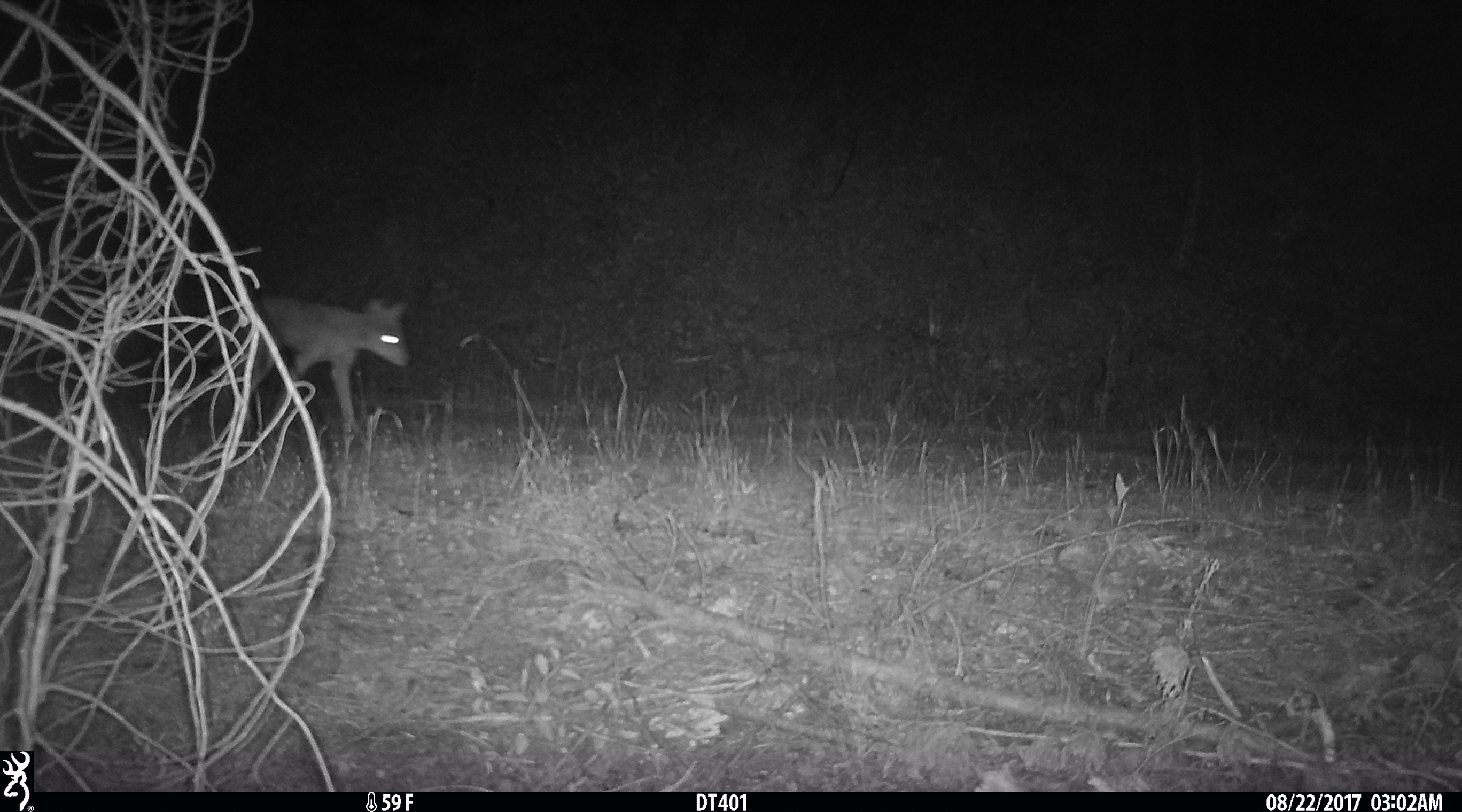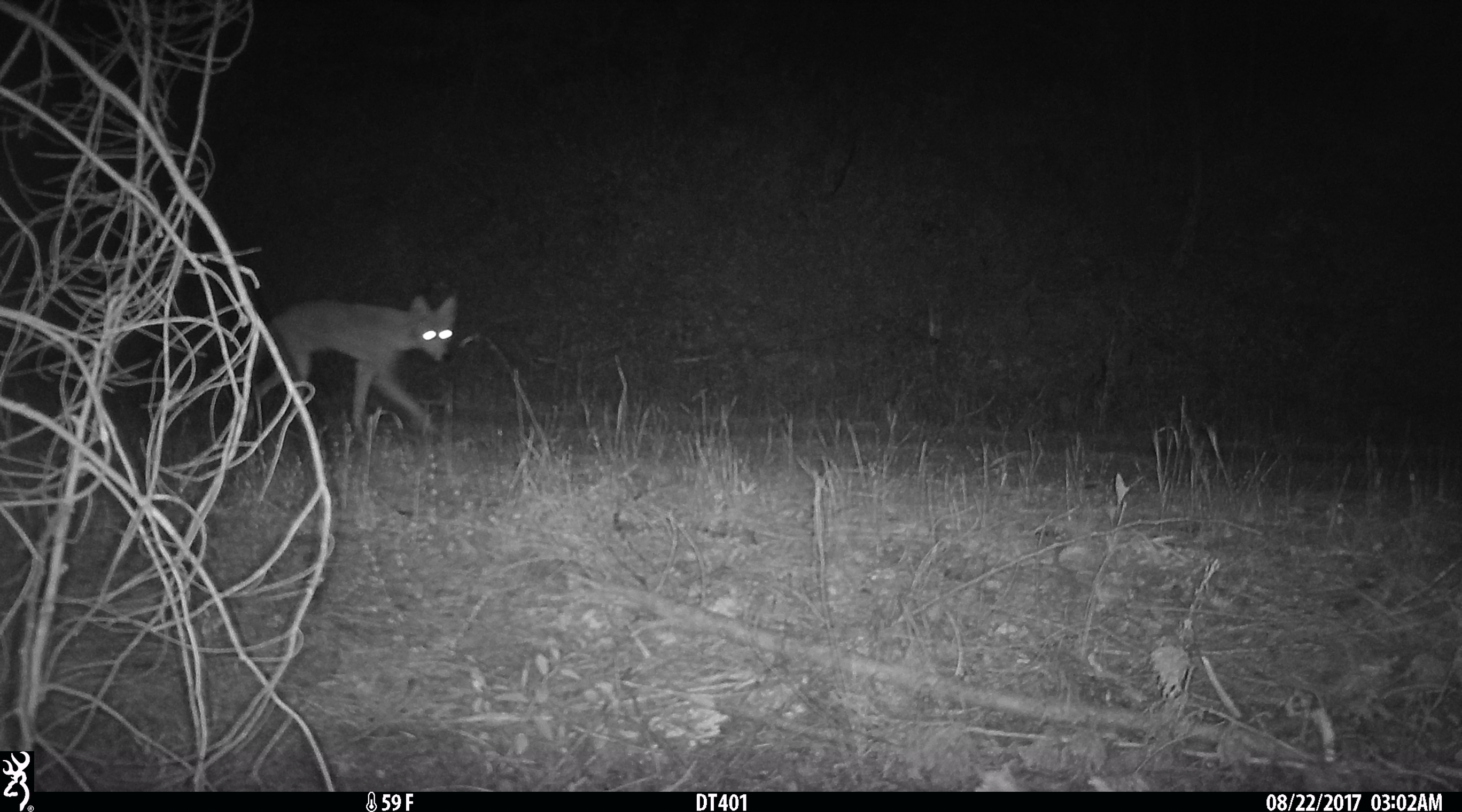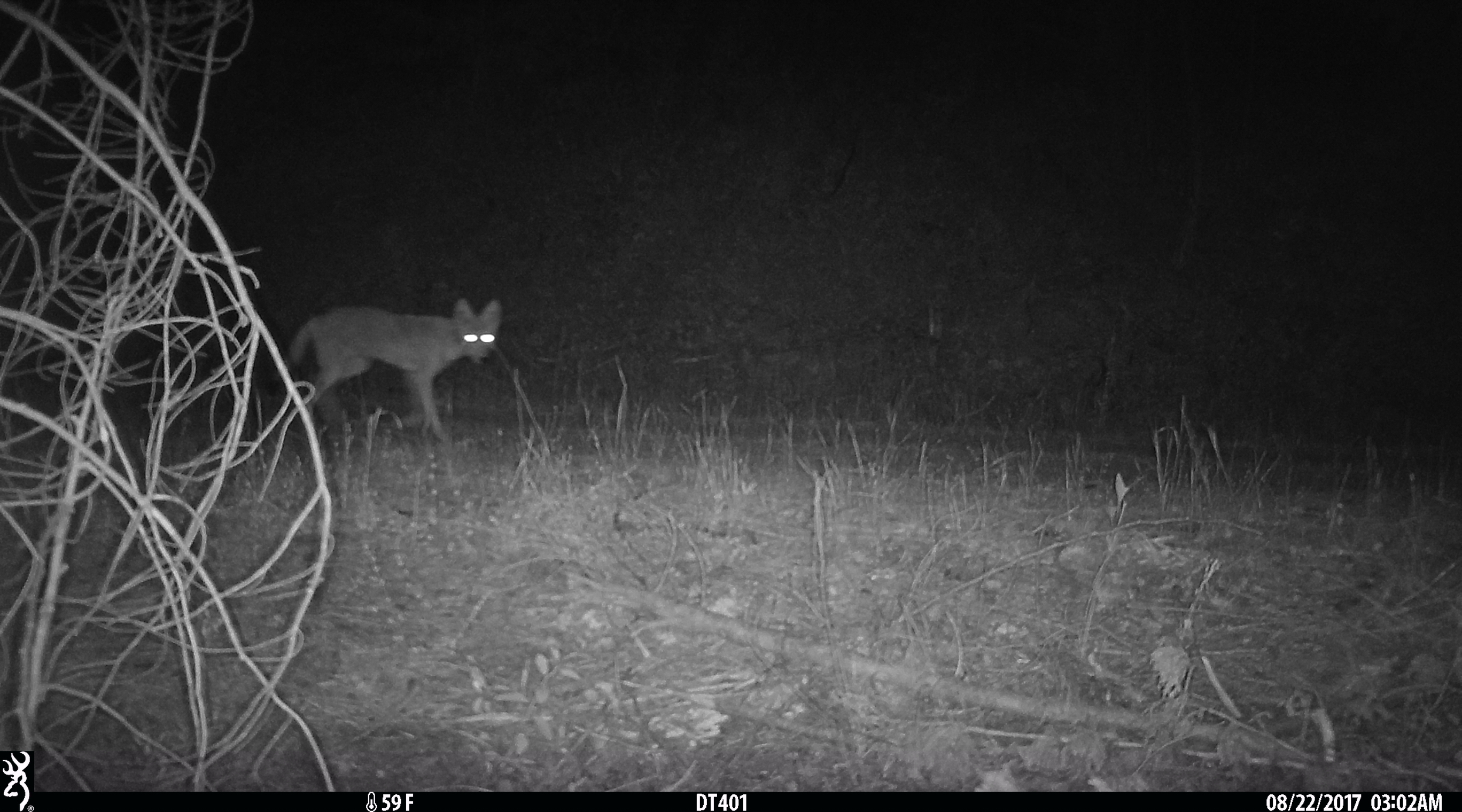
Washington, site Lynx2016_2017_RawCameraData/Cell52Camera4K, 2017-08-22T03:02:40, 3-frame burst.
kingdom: Animalia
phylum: Chordata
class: Mammalia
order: Carnivora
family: Canidae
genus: Canis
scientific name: Canis latrans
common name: coyote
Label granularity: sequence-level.